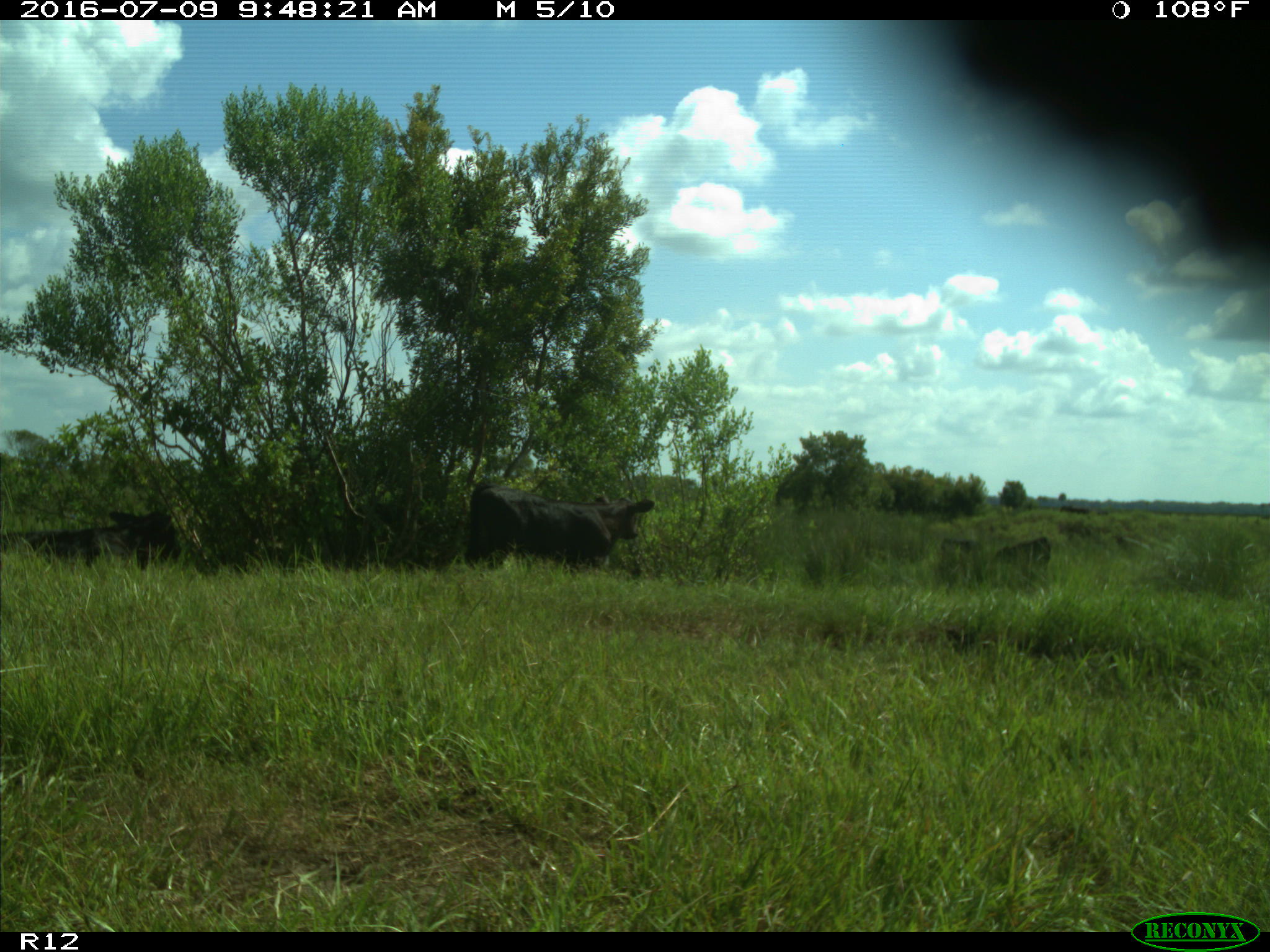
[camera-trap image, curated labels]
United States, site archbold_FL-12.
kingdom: Animalia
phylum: Chordata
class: Mammalia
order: Artiodactyla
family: Bovidae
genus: Bos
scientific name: Bos taurus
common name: domestic cow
Bos taurus (domestic cow).